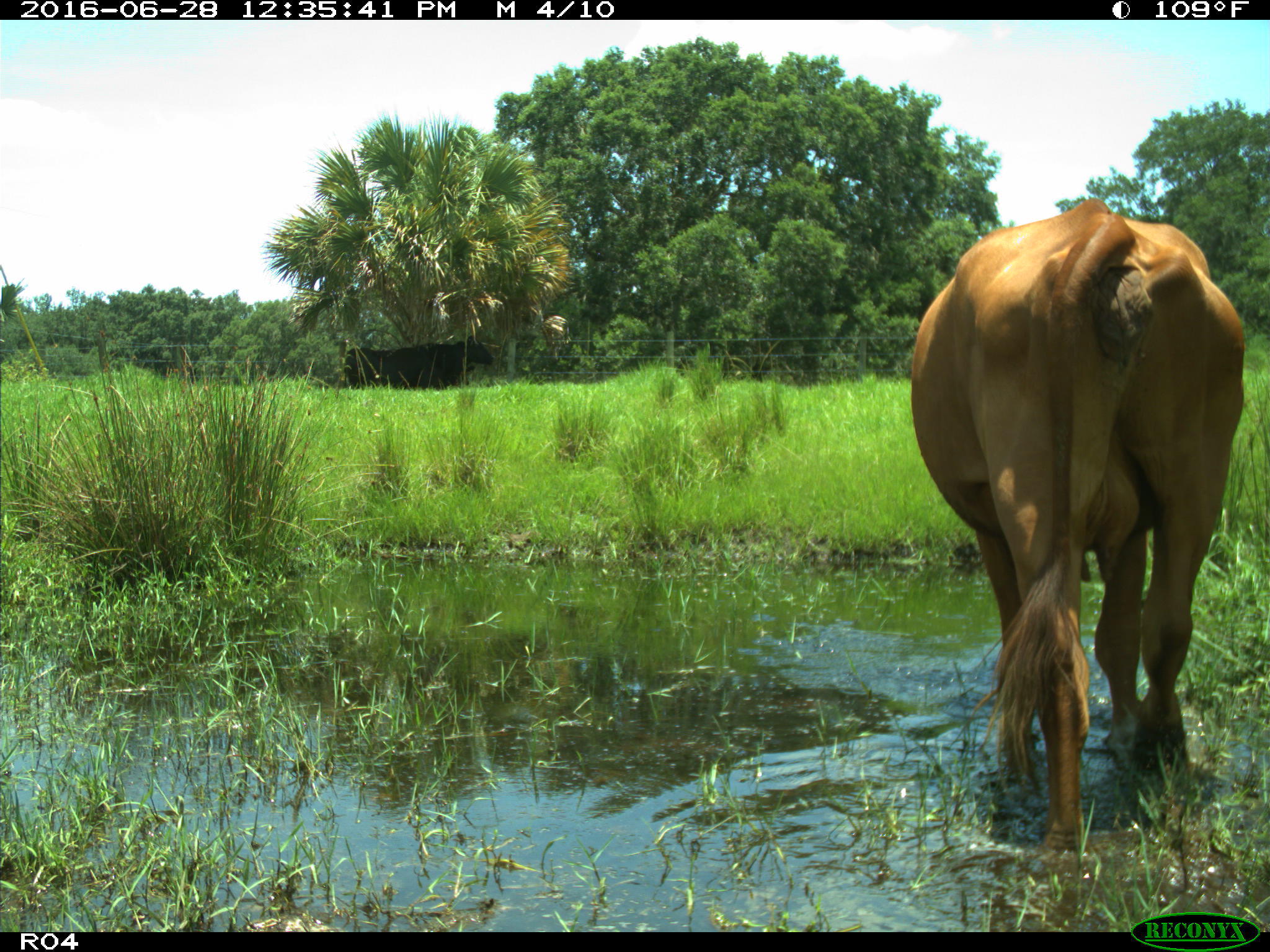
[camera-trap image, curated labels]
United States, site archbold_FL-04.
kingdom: Animalia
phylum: Chordata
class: Mammalia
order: Artiodactyla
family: Bovidae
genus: Bos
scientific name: Bos taurus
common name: domestic cow